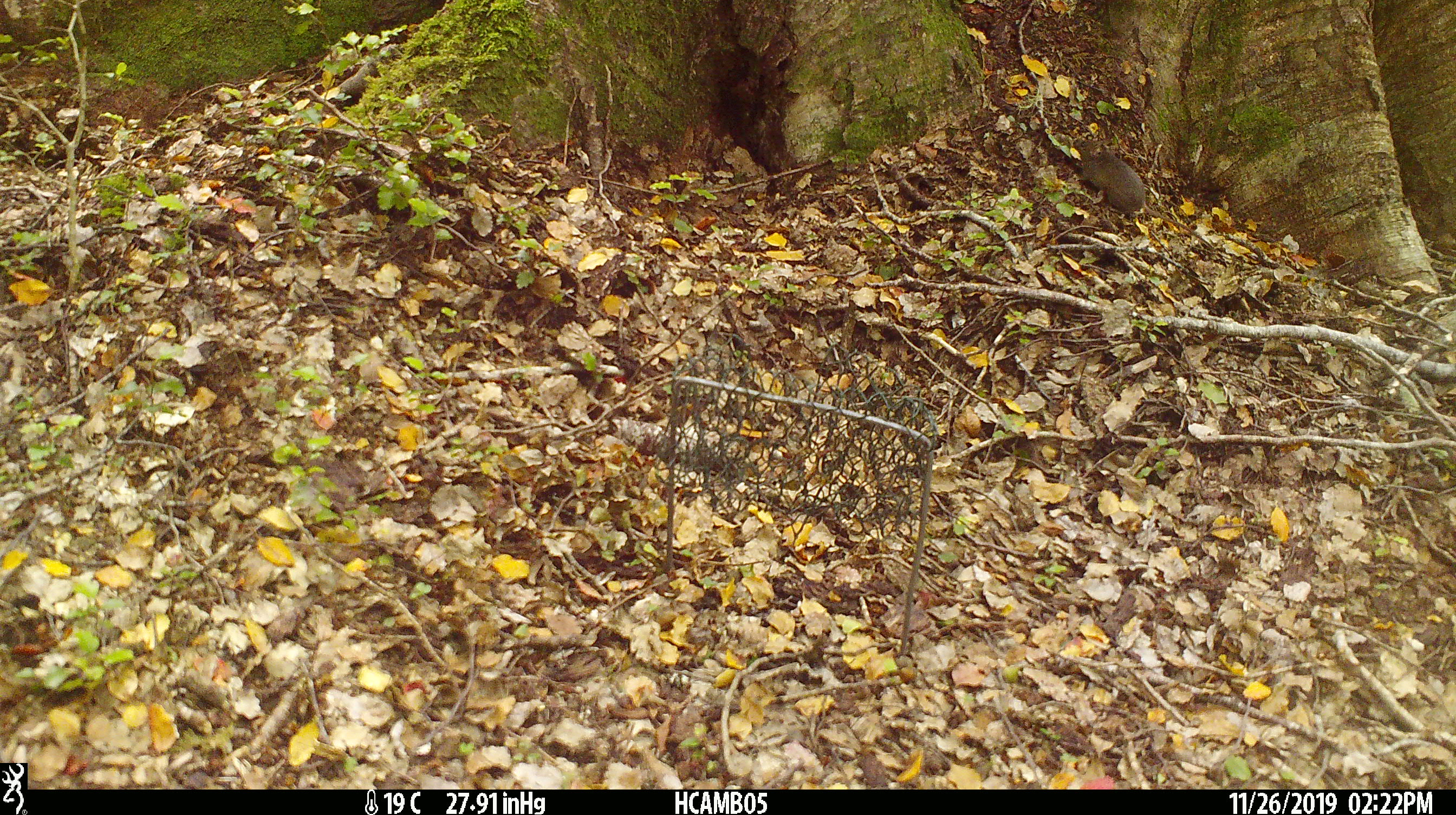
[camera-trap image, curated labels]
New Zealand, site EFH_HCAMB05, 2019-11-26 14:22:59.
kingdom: Animalia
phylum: Chordata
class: Mammalia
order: Rodentia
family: Muridae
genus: Mus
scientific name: Mus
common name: mouse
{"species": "mouse (Mus)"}